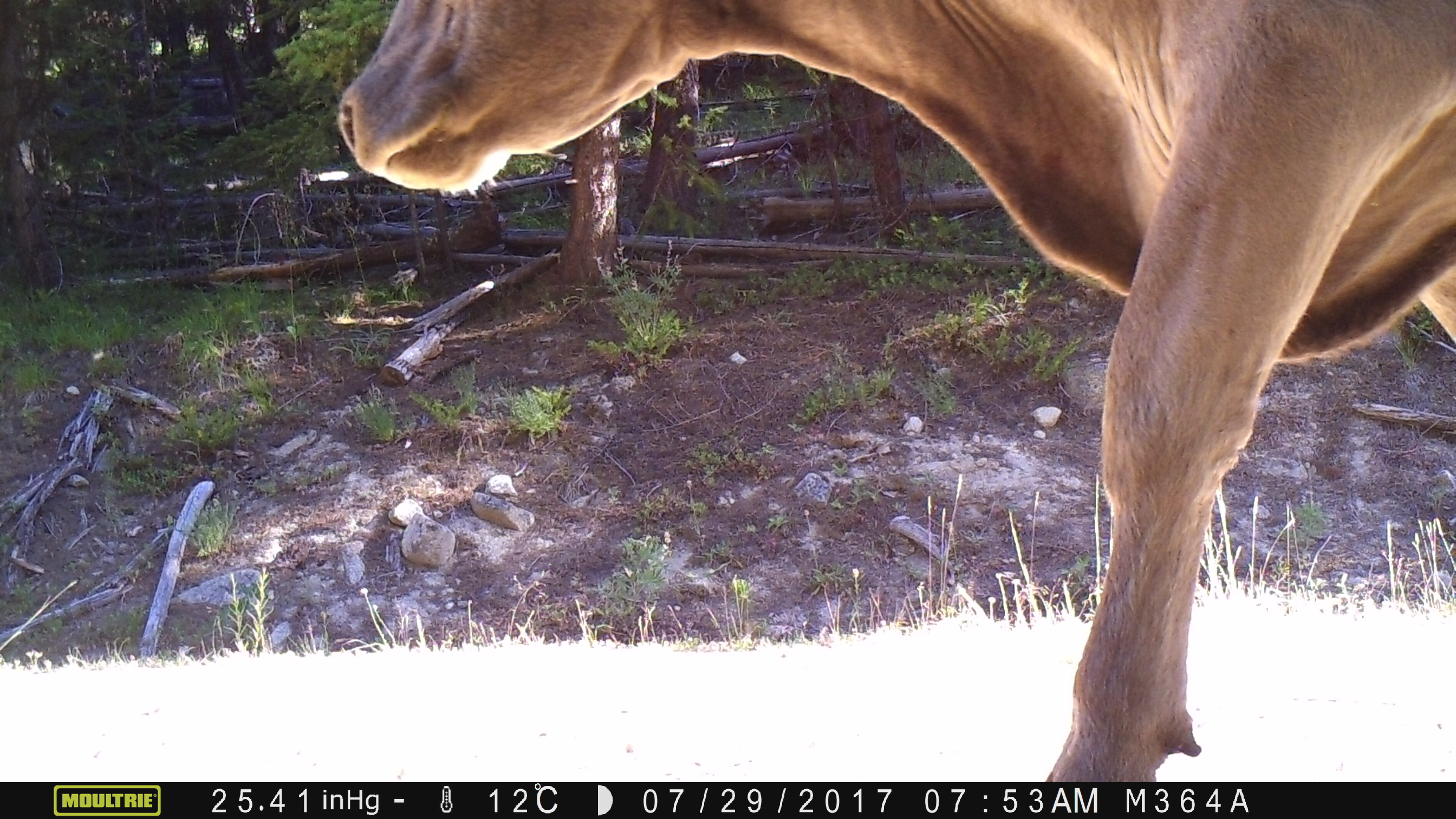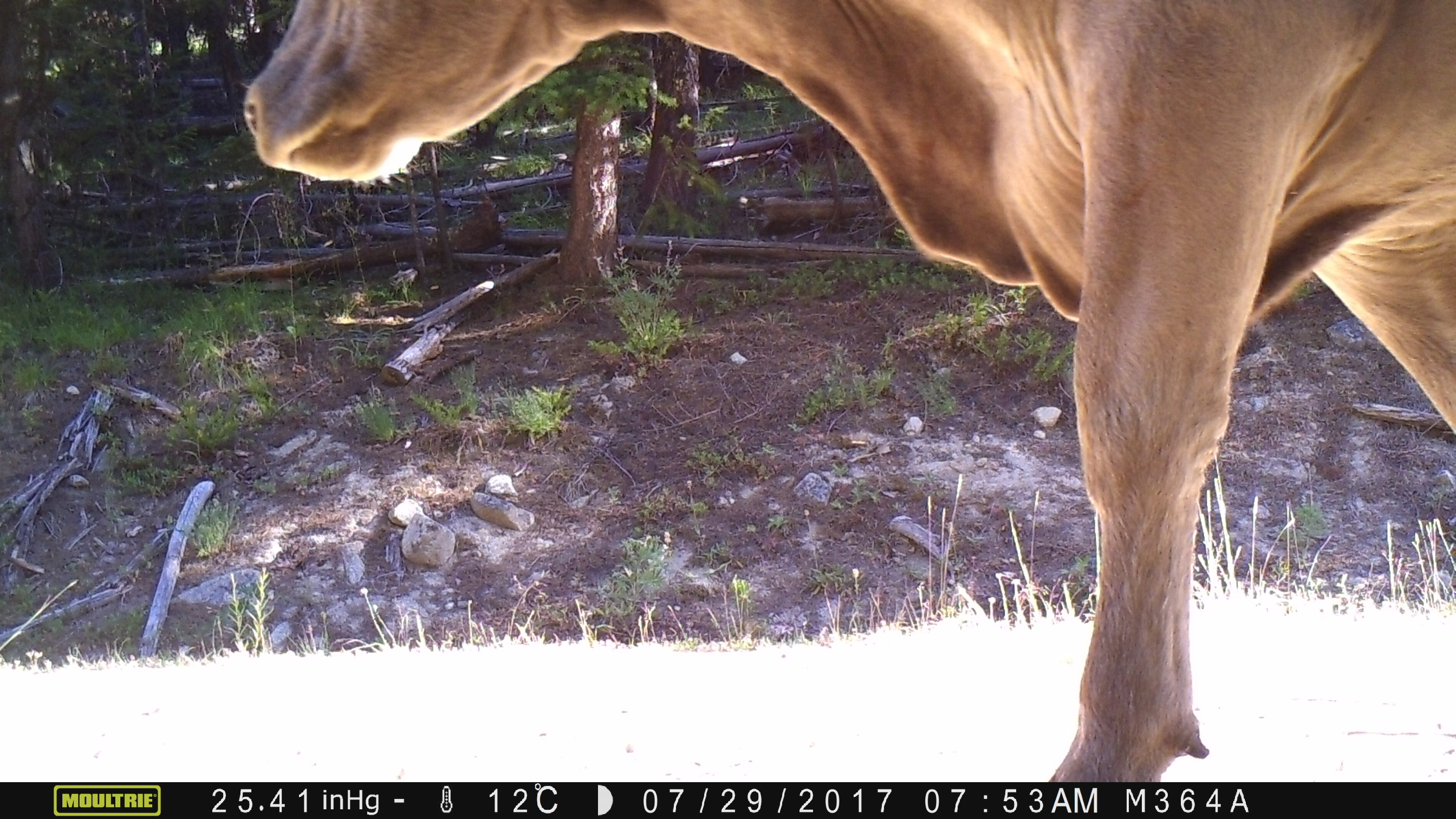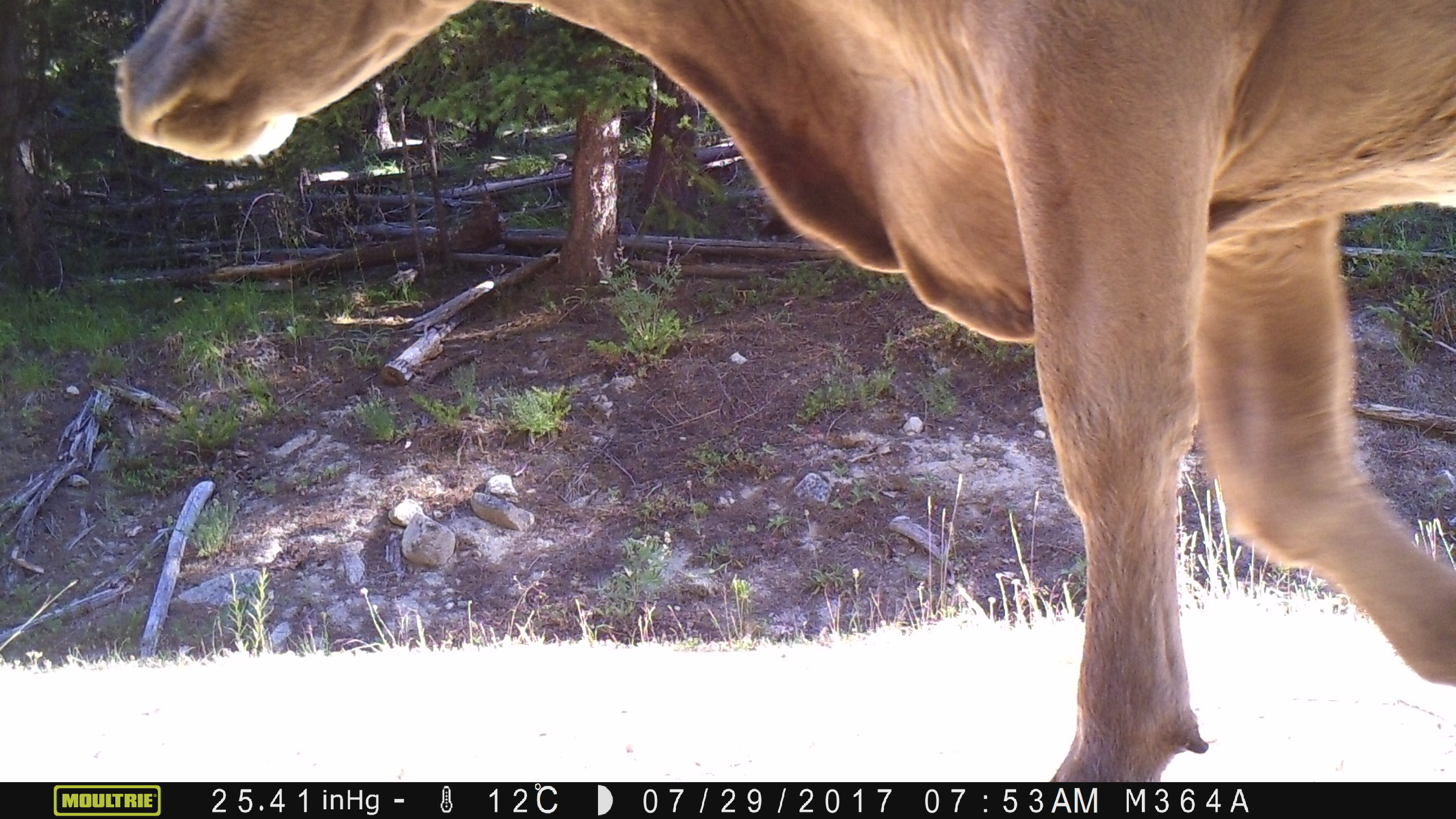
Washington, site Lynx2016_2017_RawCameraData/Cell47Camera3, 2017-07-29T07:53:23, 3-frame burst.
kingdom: Animalia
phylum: Chordata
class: Mammalia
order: Artiodactyla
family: Bovidae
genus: Bos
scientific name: Bos taurus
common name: domestic cattle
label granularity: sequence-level